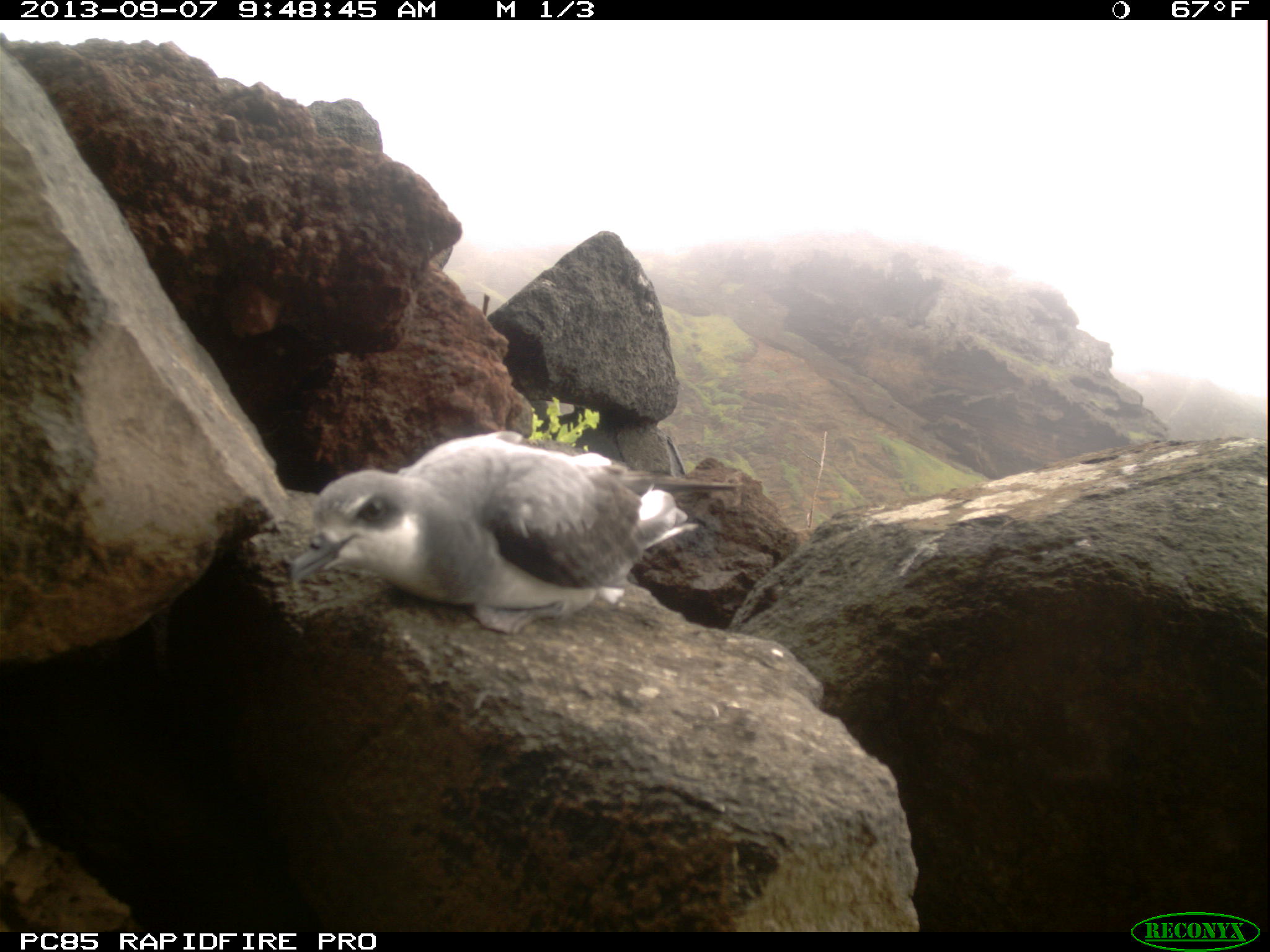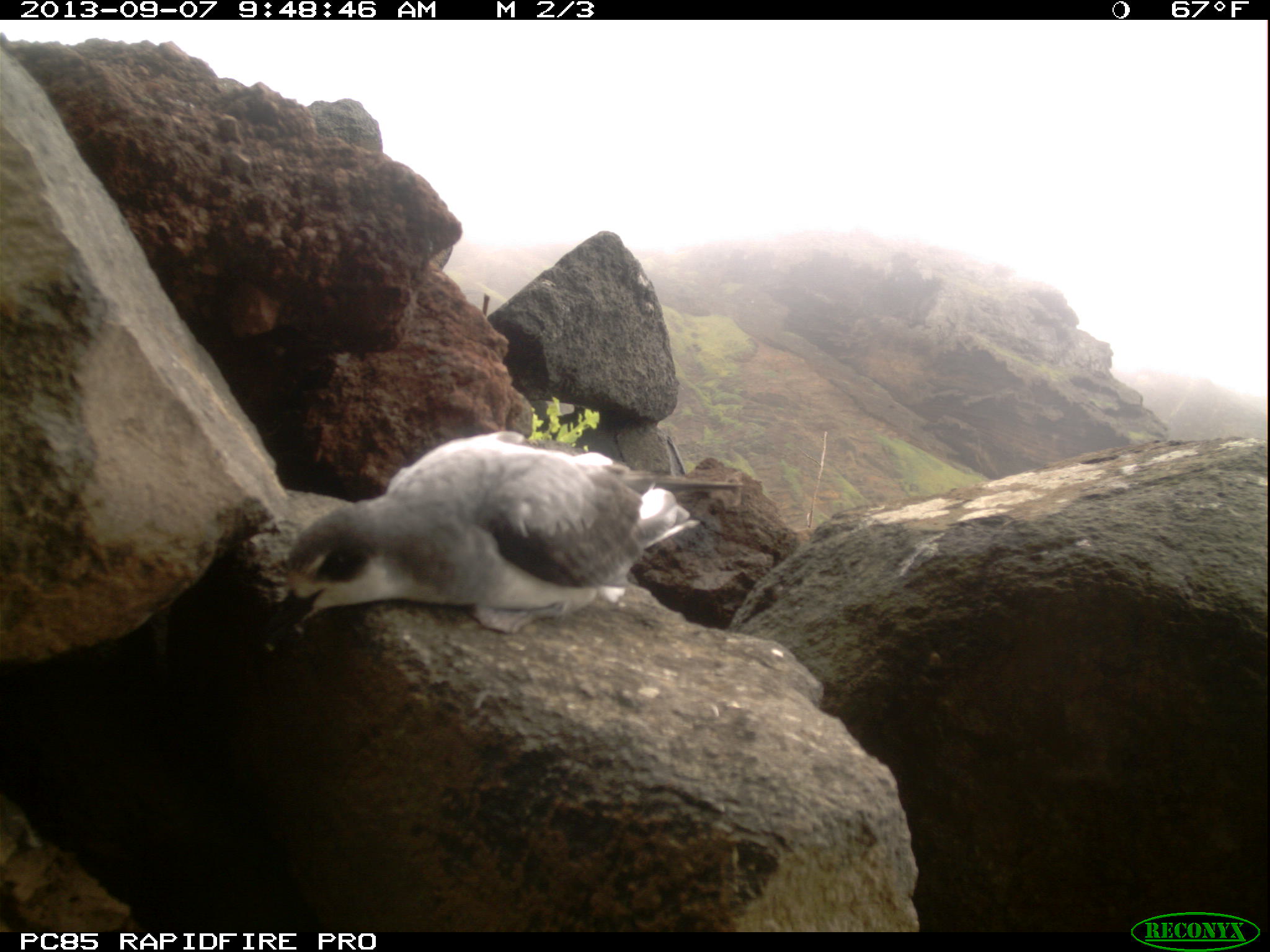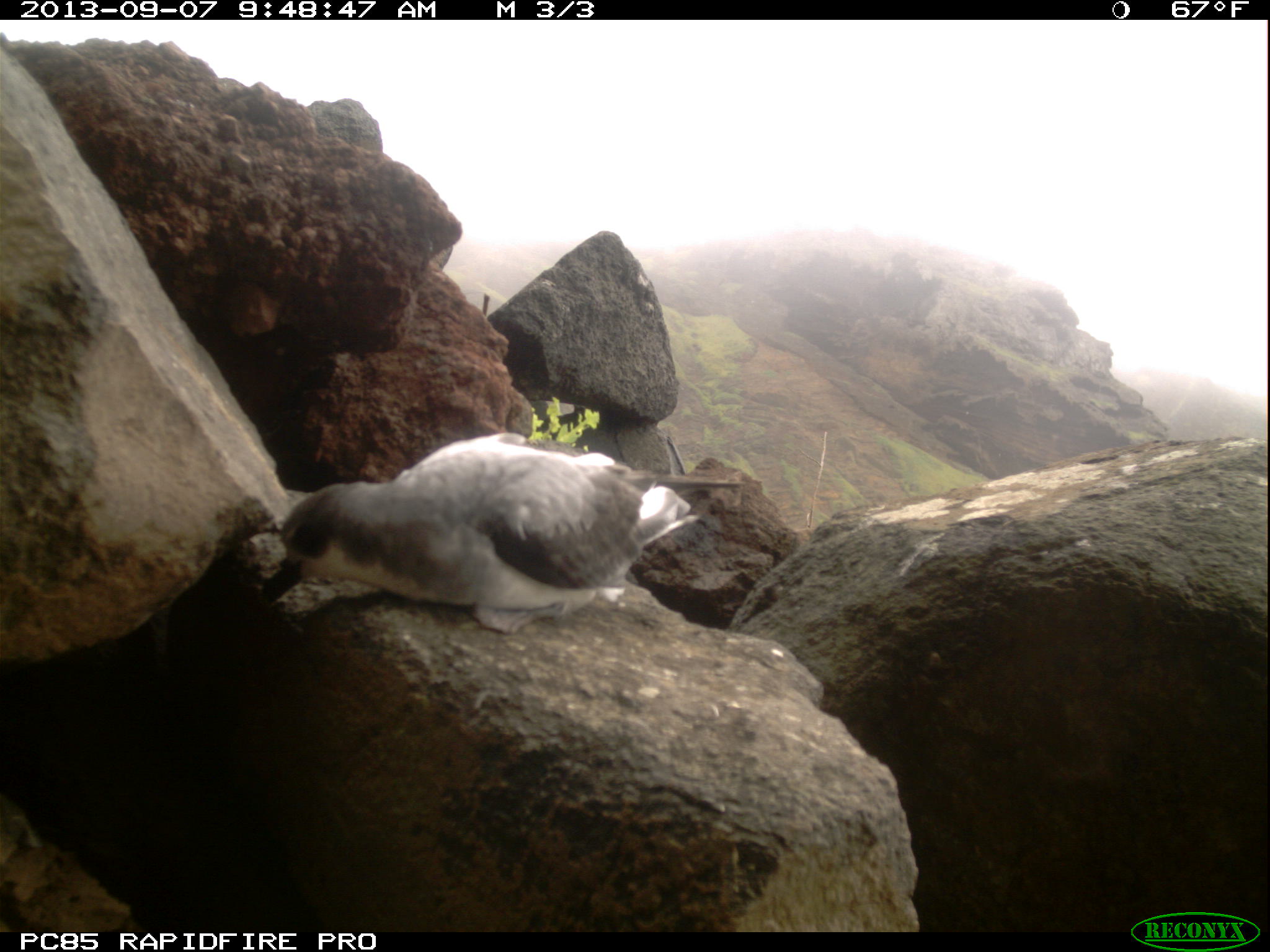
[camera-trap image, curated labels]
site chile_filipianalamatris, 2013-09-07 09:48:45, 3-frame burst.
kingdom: Animalia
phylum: Chordata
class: Aves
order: Procellariiformes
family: Procellariidae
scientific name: Procellariidae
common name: petrel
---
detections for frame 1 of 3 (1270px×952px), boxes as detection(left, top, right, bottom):
petrel: detection(287, 434, 751, 633)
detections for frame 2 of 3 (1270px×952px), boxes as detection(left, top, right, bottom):
petrel: detection(273, 435, 756, 641)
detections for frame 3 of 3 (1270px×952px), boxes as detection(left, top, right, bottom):
petrel: detection(265, 434, 756, 635)